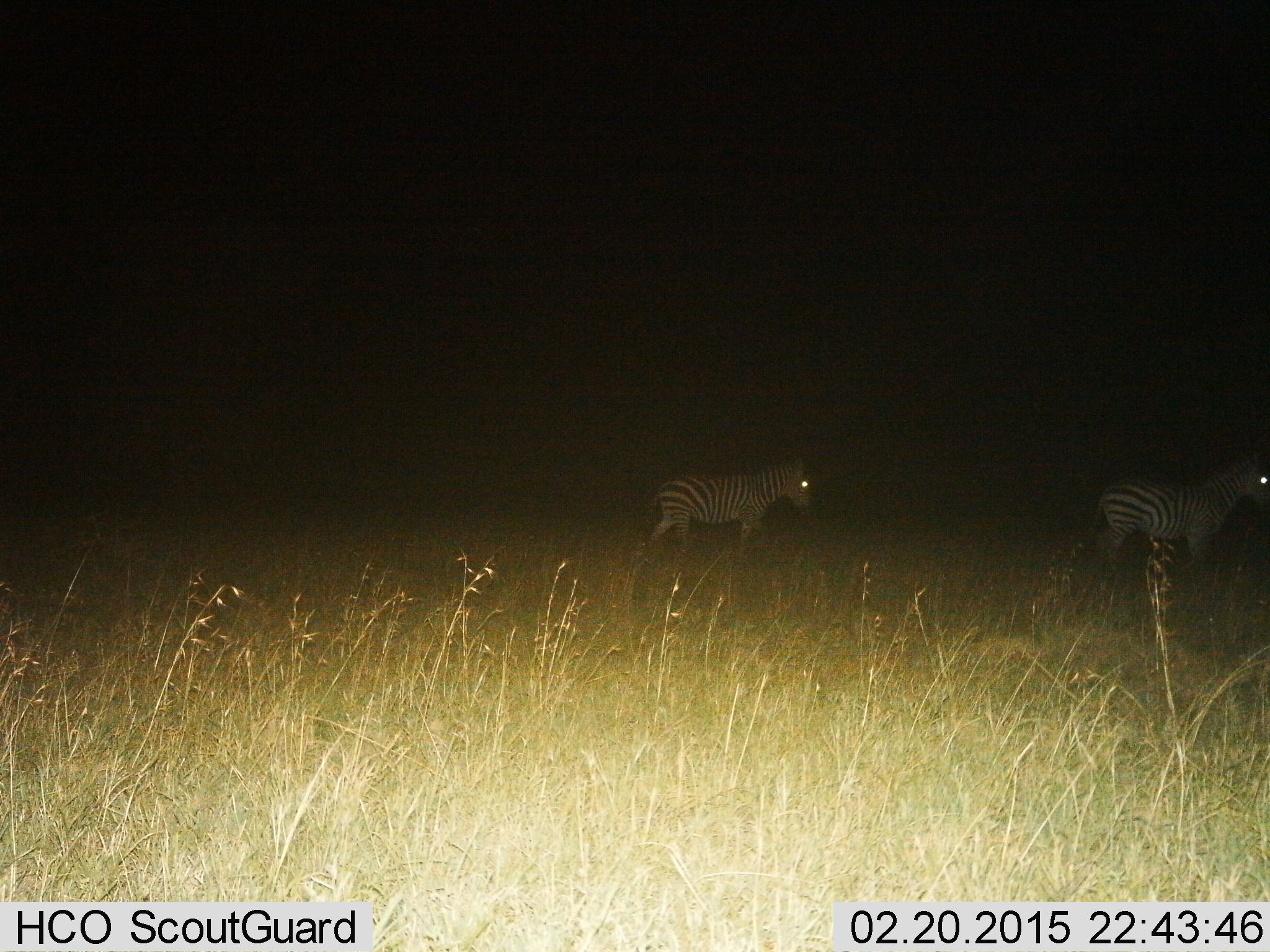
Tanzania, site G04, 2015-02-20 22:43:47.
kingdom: Animalia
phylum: Chordata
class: Mammalia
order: Perissodactyla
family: Equidae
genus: Equus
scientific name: Equus quagga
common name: plains zebra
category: zebra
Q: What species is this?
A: Zebra (plains zebra) (Equus quagga).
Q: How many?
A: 2.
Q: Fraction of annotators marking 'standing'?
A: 30%.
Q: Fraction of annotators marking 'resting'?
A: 0%.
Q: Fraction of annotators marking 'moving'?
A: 90%.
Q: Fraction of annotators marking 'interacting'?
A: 0%.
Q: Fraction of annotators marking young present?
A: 0%.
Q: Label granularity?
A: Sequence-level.